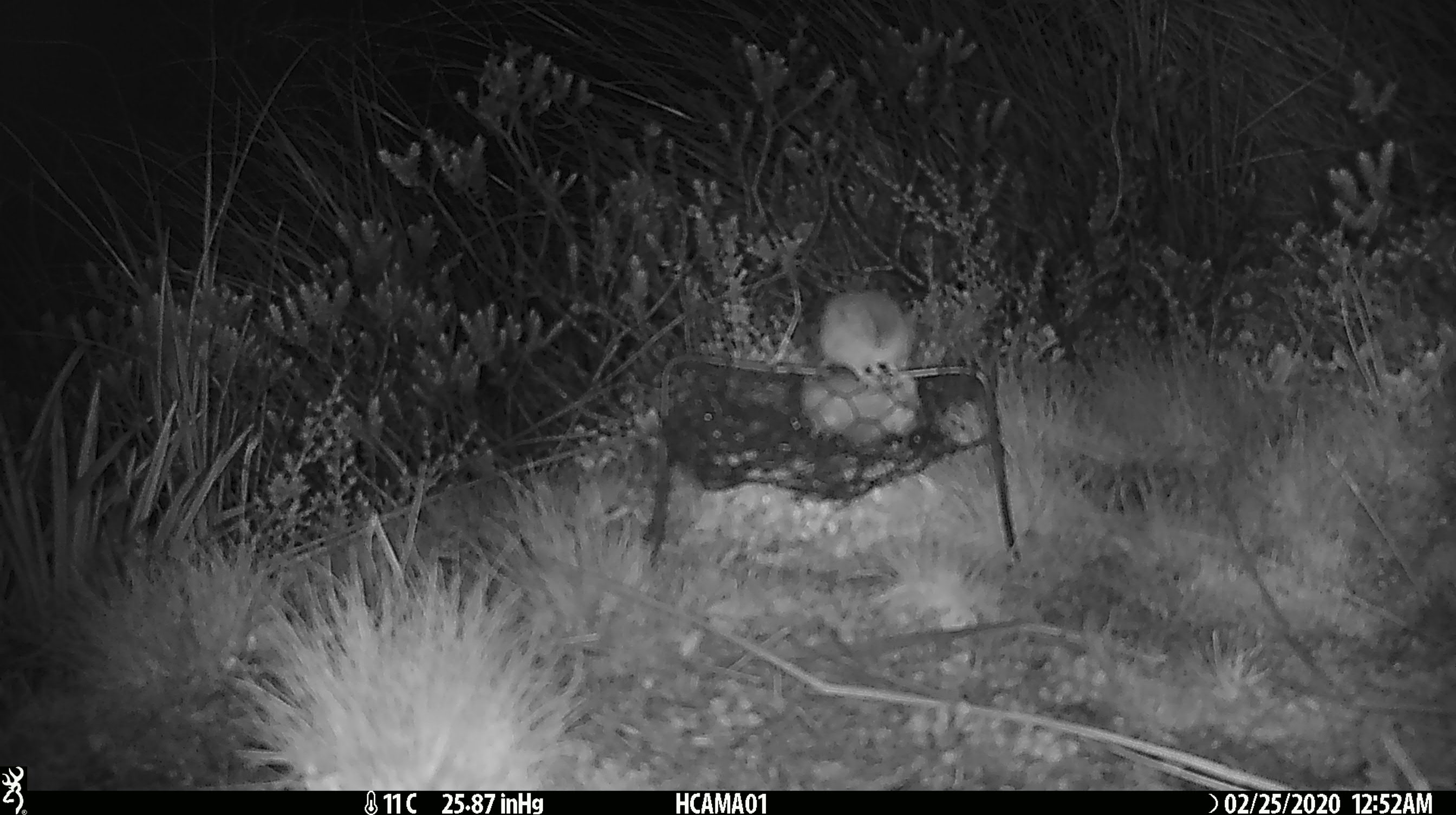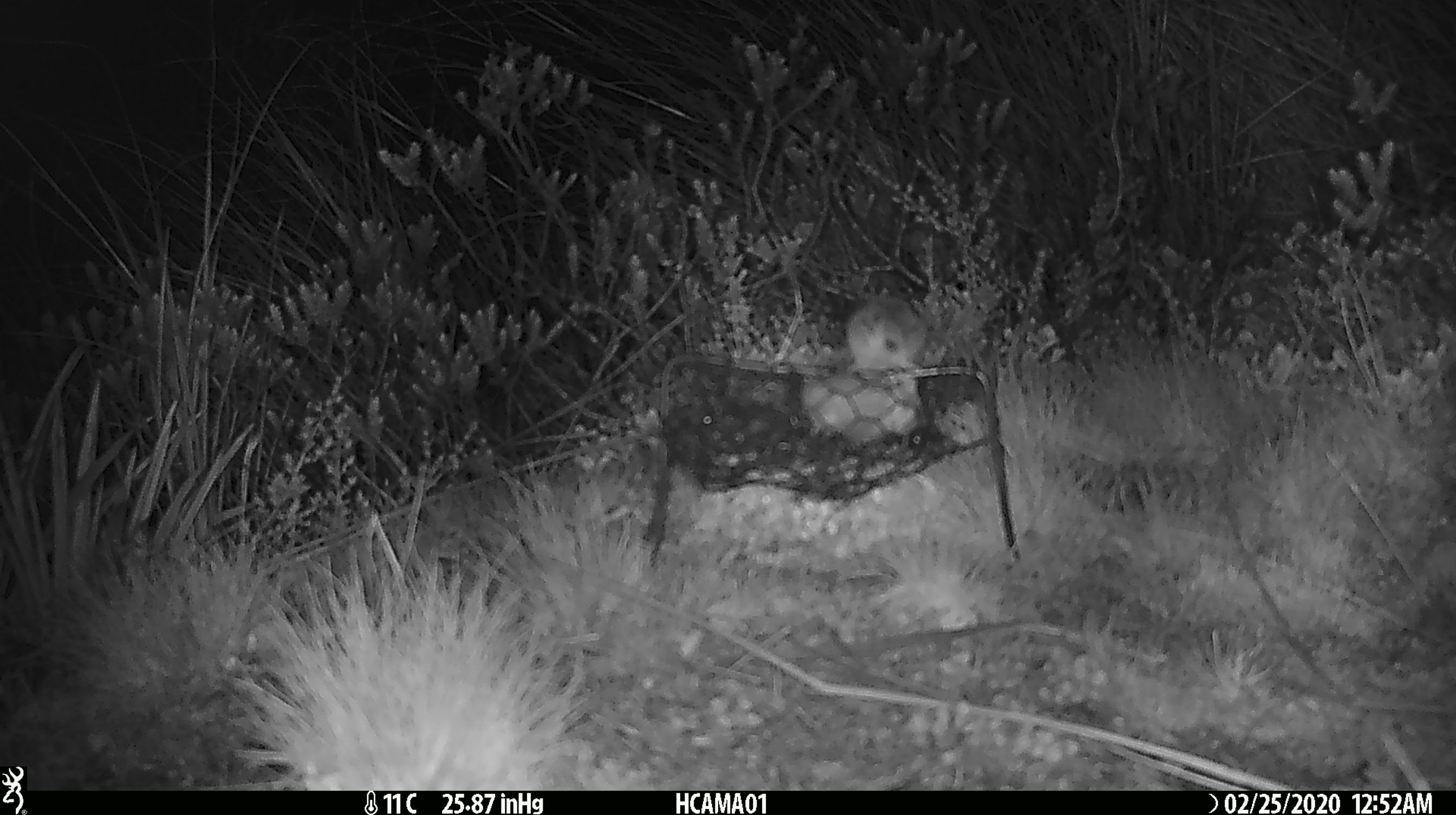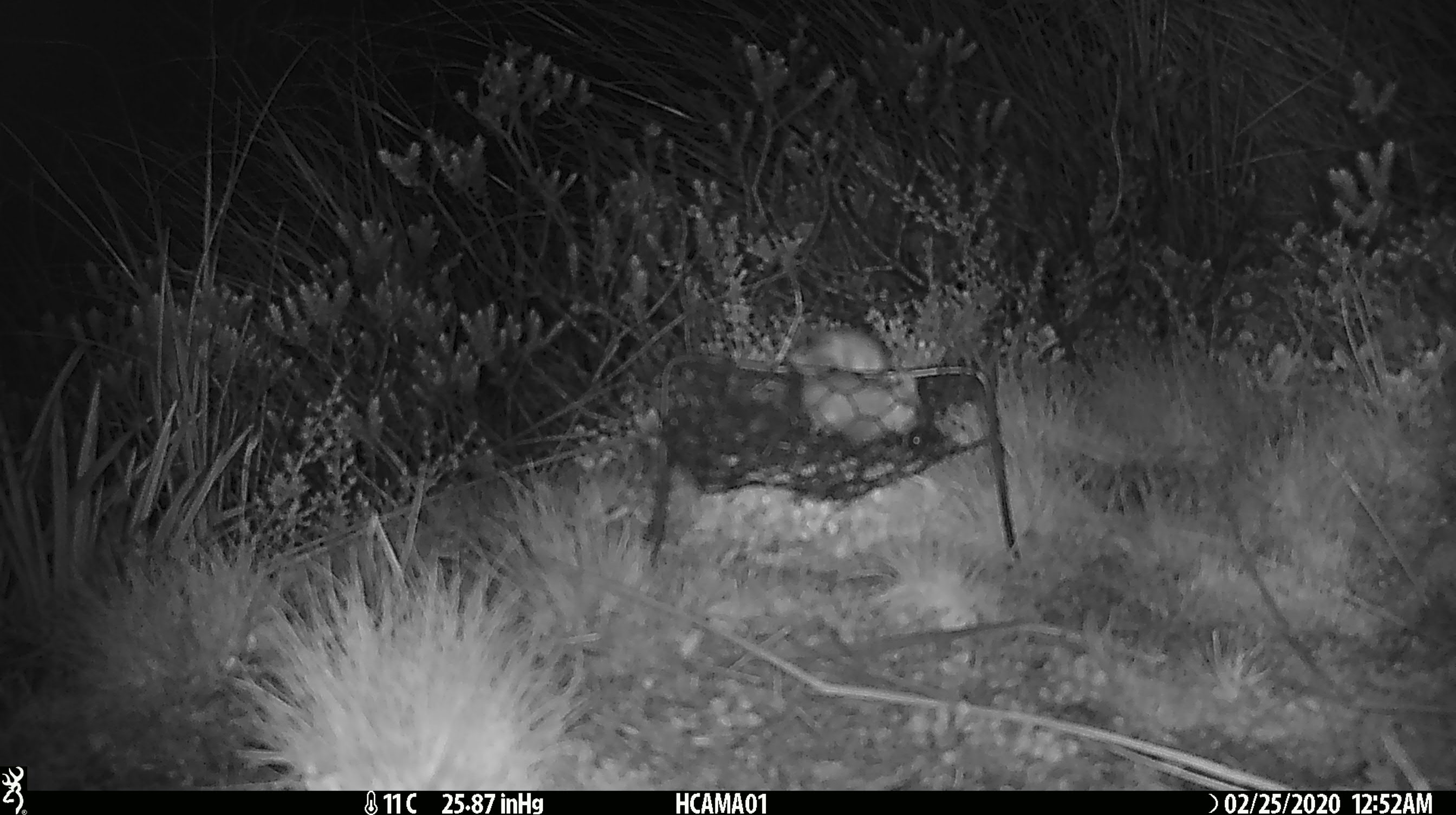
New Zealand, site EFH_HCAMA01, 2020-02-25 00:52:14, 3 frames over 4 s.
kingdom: Animalia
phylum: Chordata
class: Mammalia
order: Rodentia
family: Muridae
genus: Mus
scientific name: Mus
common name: mouse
Mouse (Mus).